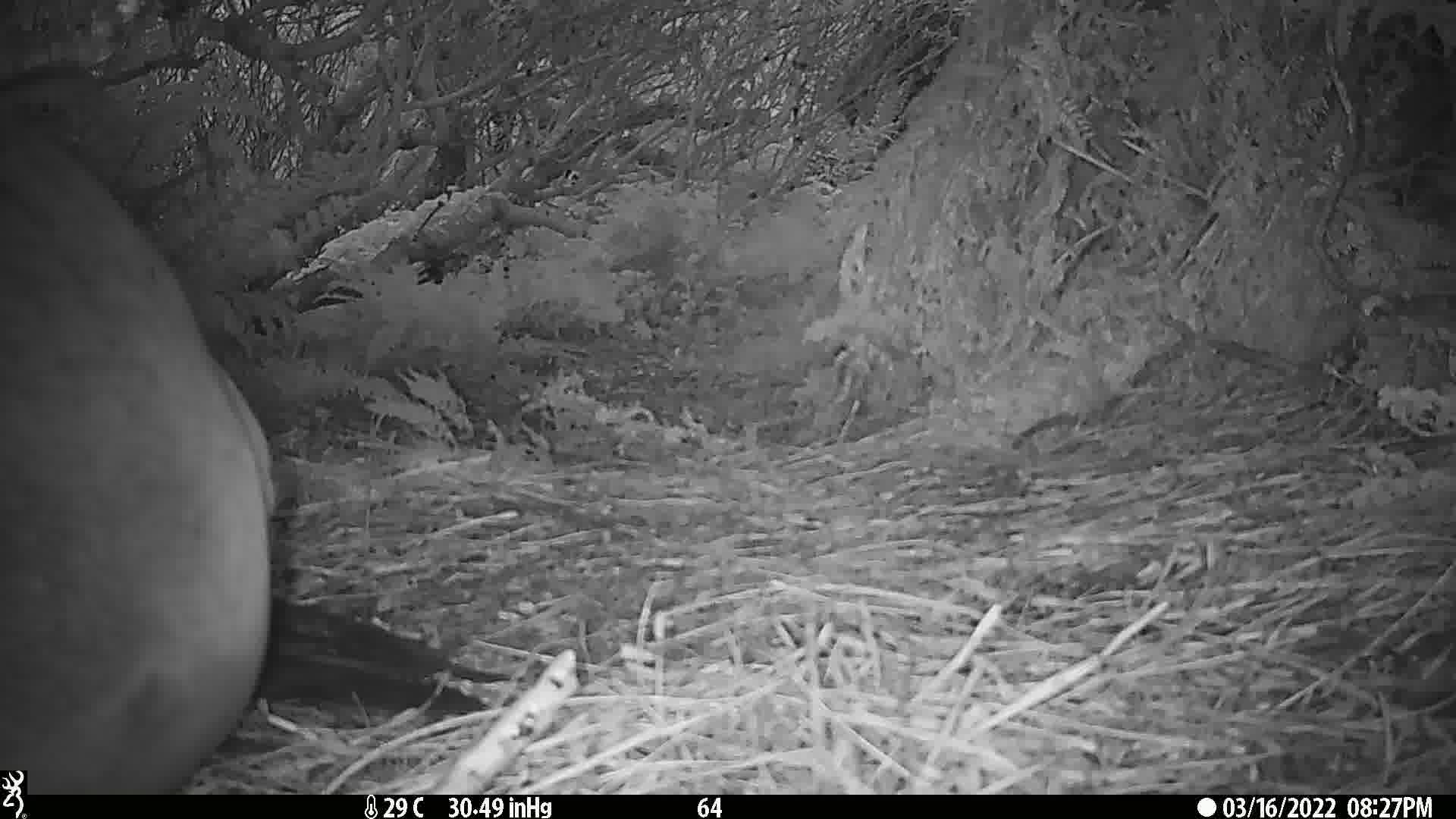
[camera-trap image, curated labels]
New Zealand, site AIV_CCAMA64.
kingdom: Animalia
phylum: Chordata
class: Mammalia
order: Carnivora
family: Otariidae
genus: Phocarctos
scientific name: Phocarctos hookeri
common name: new zealand sea lion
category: sealion